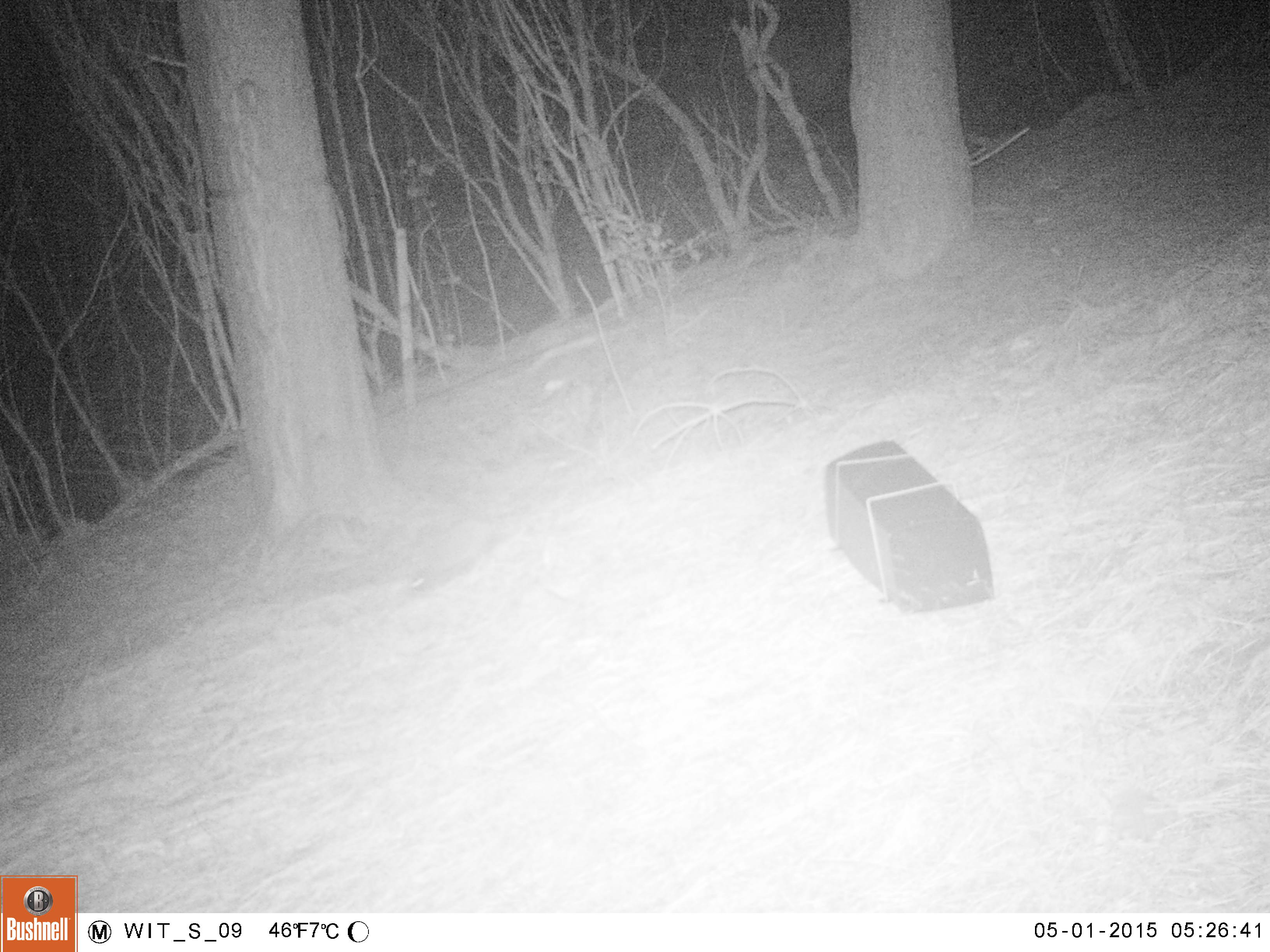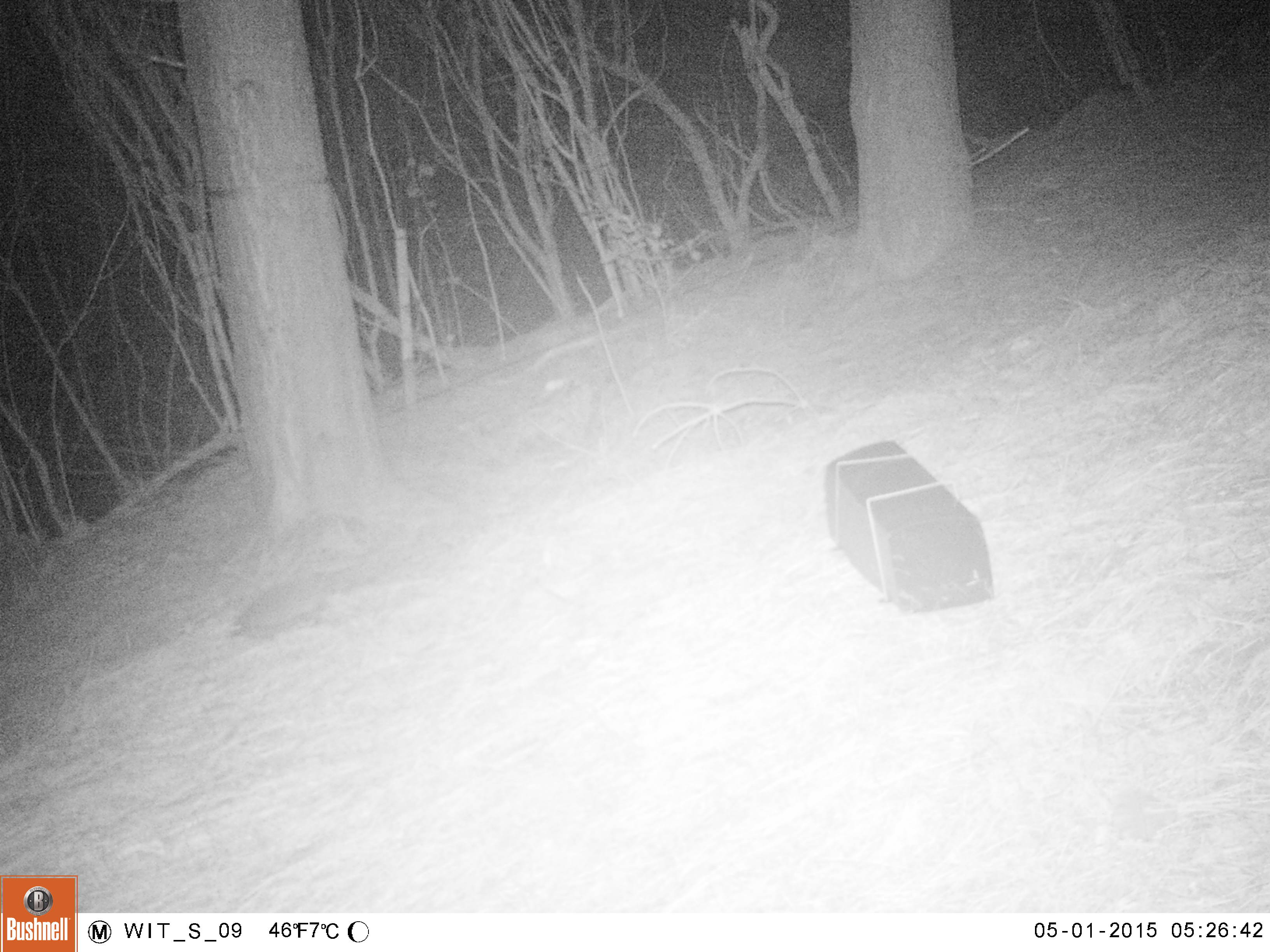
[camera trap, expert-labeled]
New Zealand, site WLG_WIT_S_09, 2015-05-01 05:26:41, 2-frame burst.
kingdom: Animalia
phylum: Chordata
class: Mammalia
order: Eulipotyphla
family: Erinaceidae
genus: Erinaceus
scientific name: Erinaceus europaeus europaeus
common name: european hedgehog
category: hedgehog